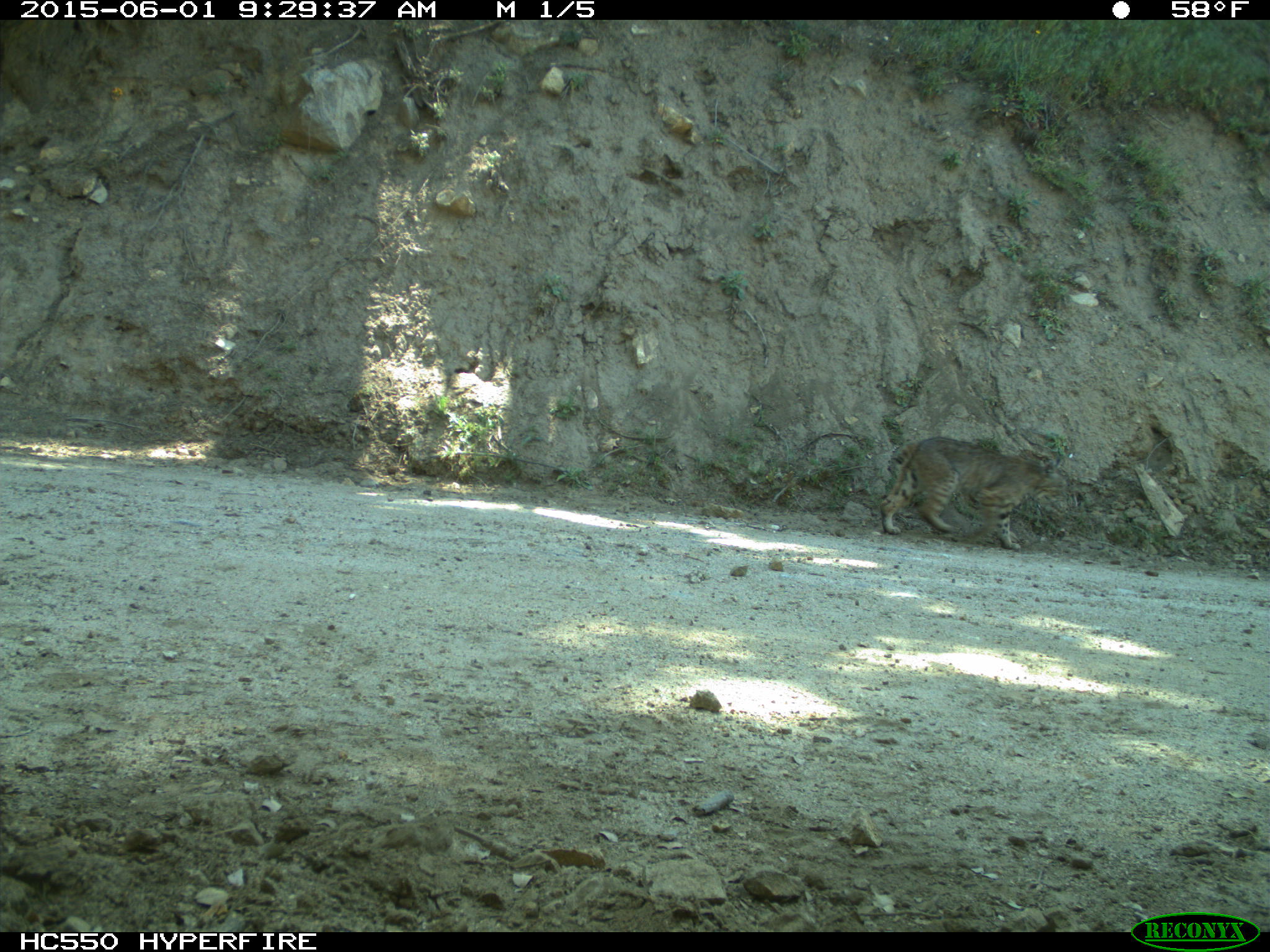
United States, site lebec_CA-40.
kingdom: Animalia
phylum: Chordata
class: Mammalia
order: Carnivora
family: Felidae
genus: Lynx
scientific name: Lynx rufus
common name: bobcat